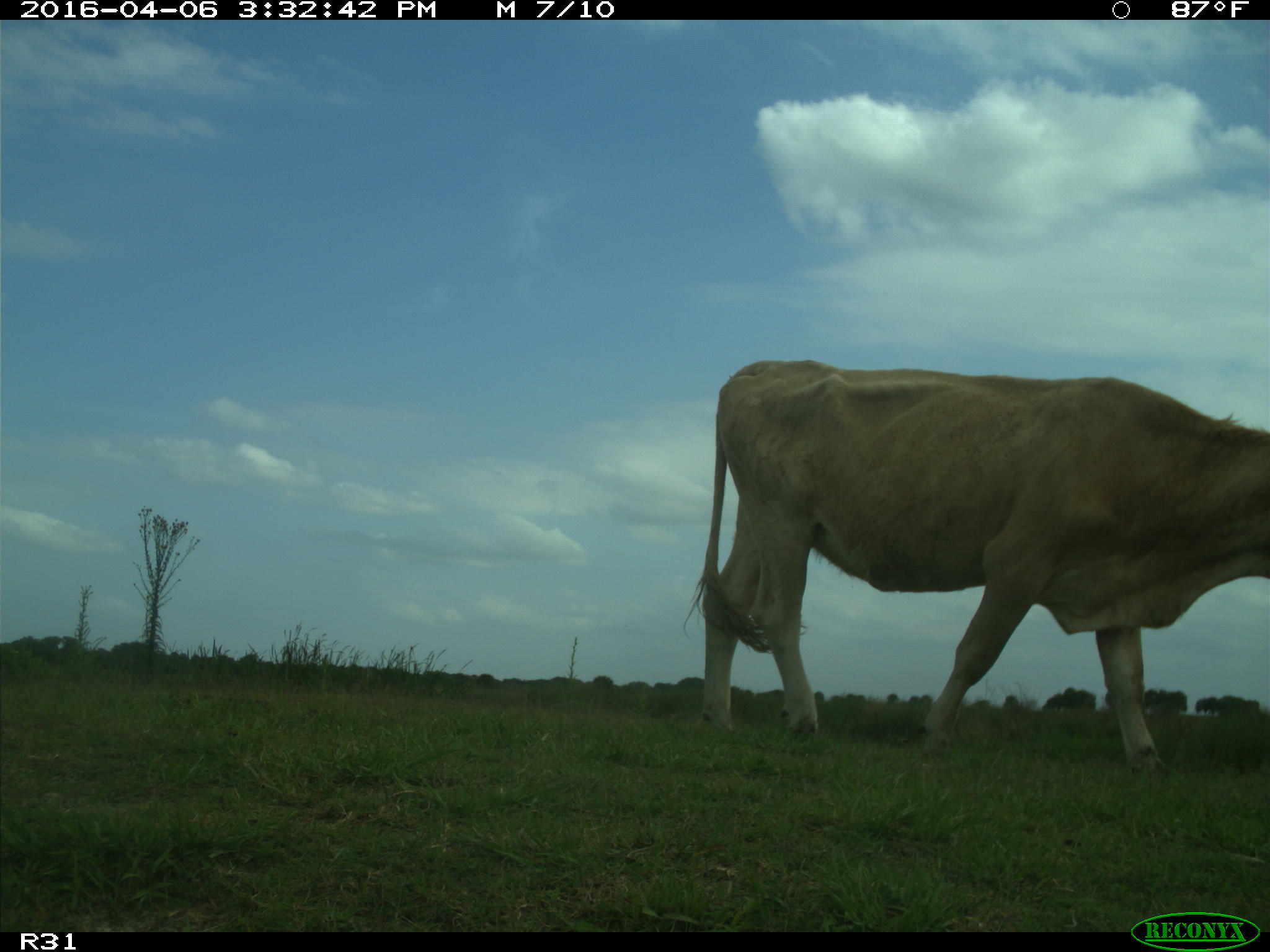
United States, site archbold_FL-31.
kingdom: Animalia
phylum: Chordata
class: Mammalia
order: Artiodactyla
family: Bovidae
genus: Bos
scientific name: Bos taurus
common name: domestic cow